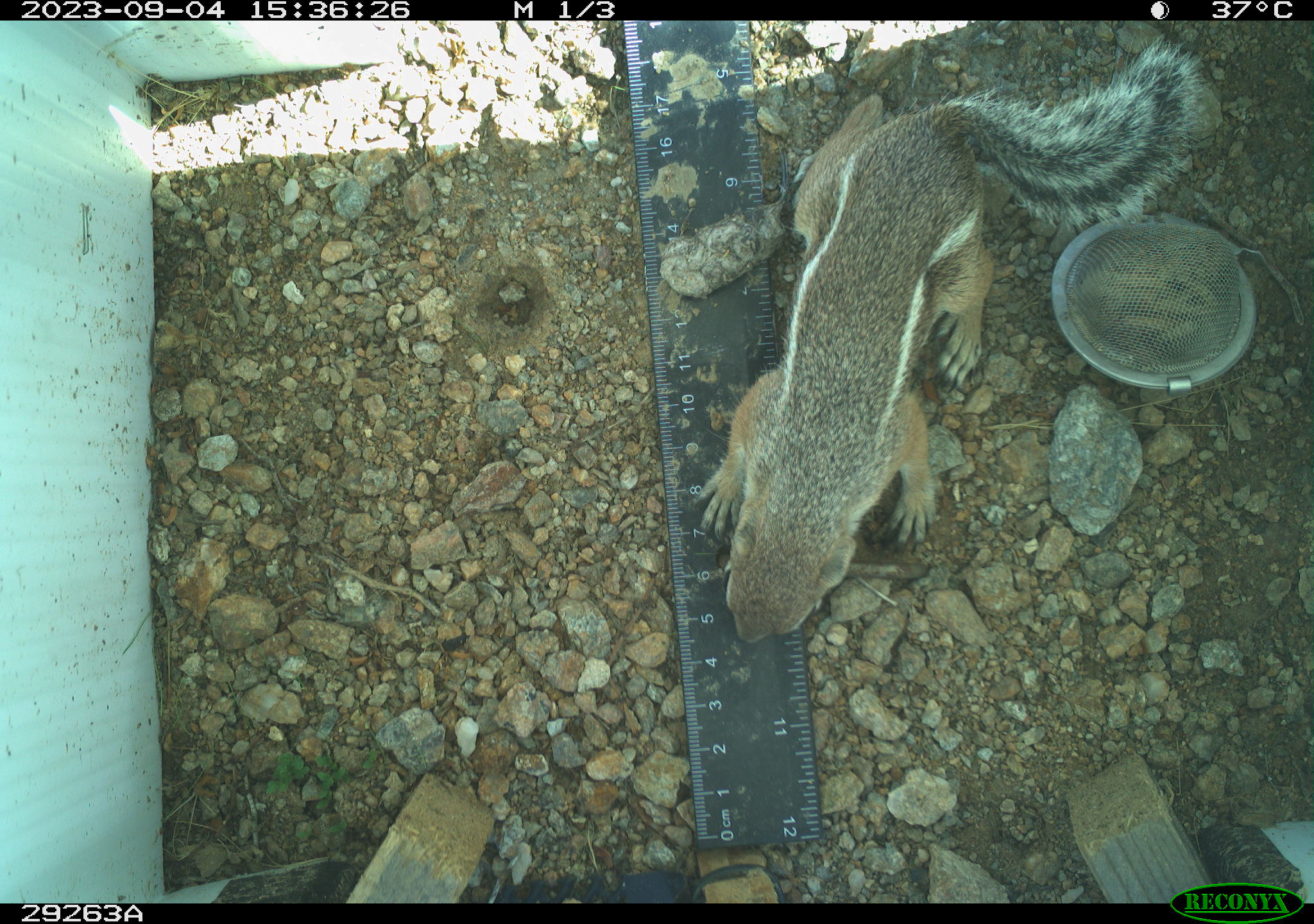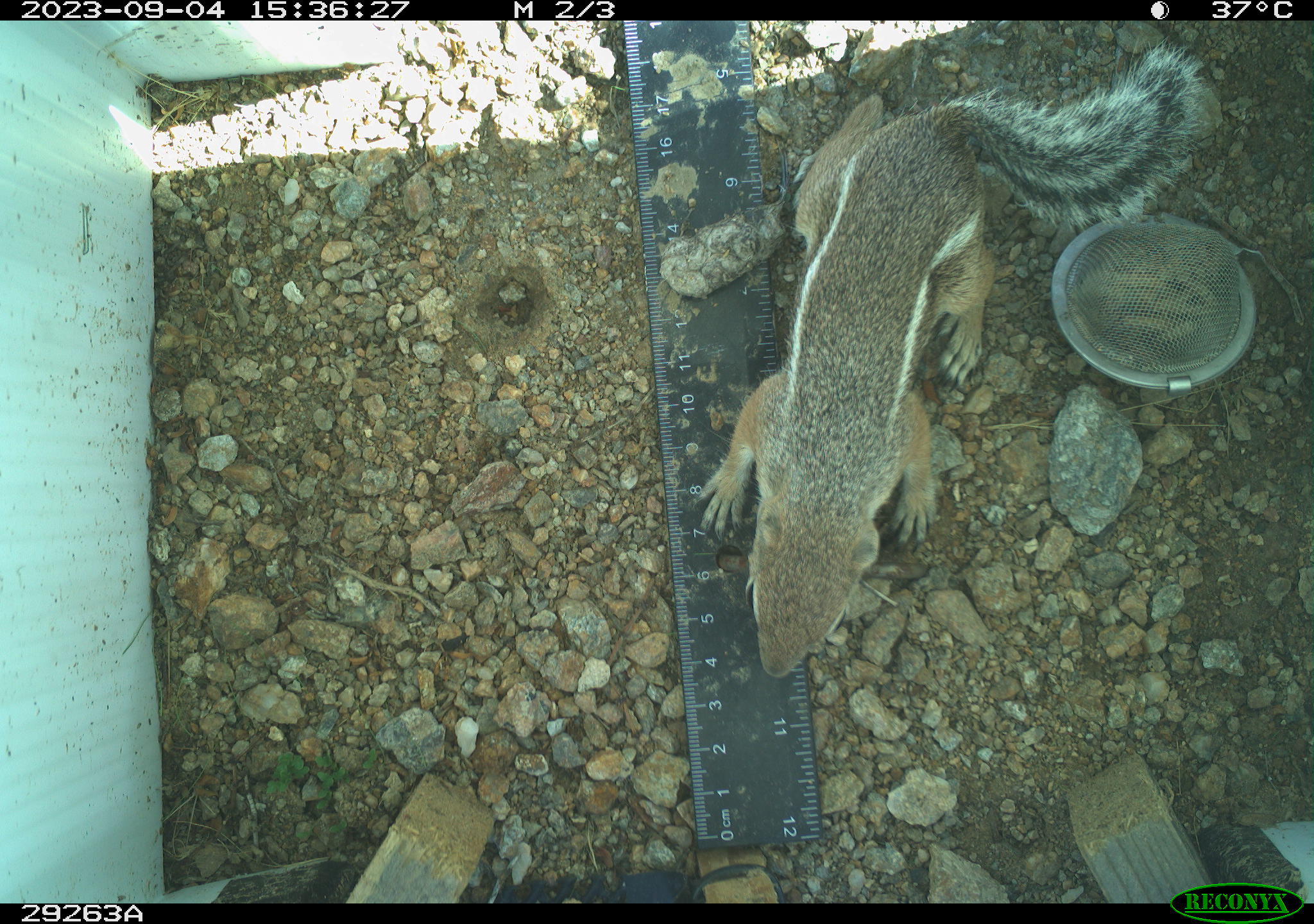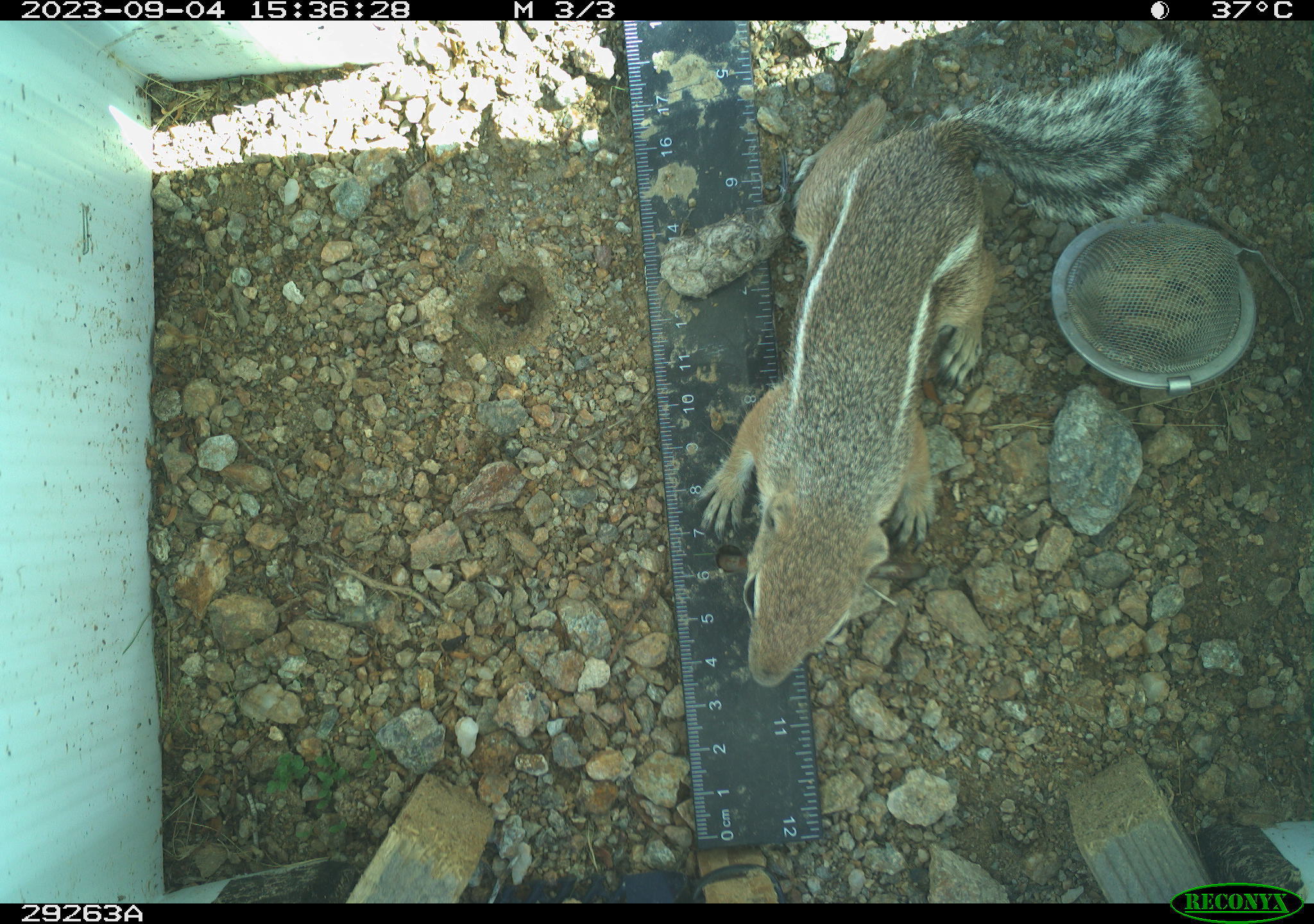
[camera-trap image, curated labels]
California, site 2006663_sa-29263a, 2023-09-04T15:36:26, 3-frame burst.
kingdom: Animalia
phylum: Chordata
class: Mammalia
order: Rodentia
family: Sciuridae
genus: Ammospermophilus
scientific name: Ammospermophilus leucurus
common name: white-tailed antelope squirrel